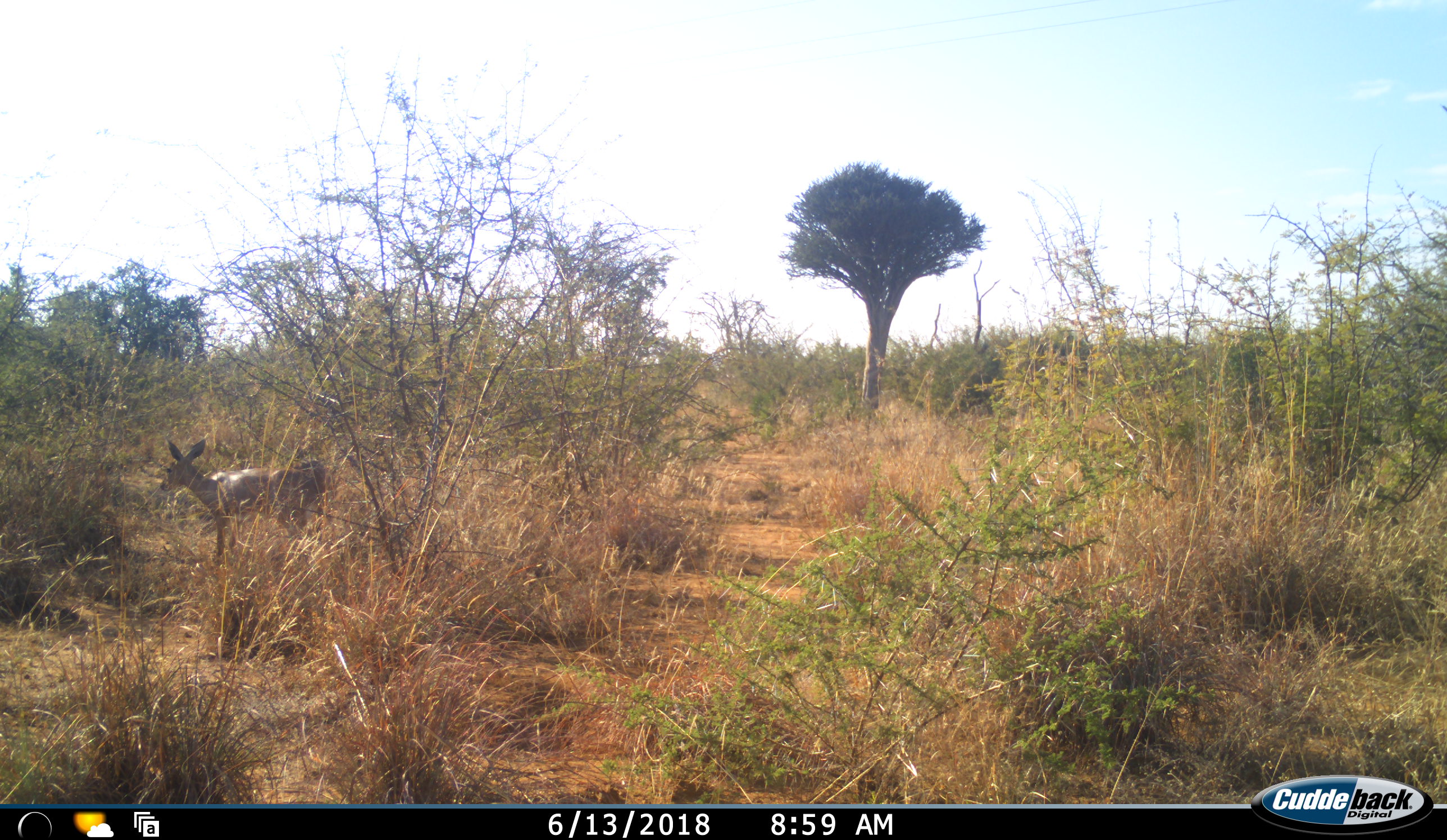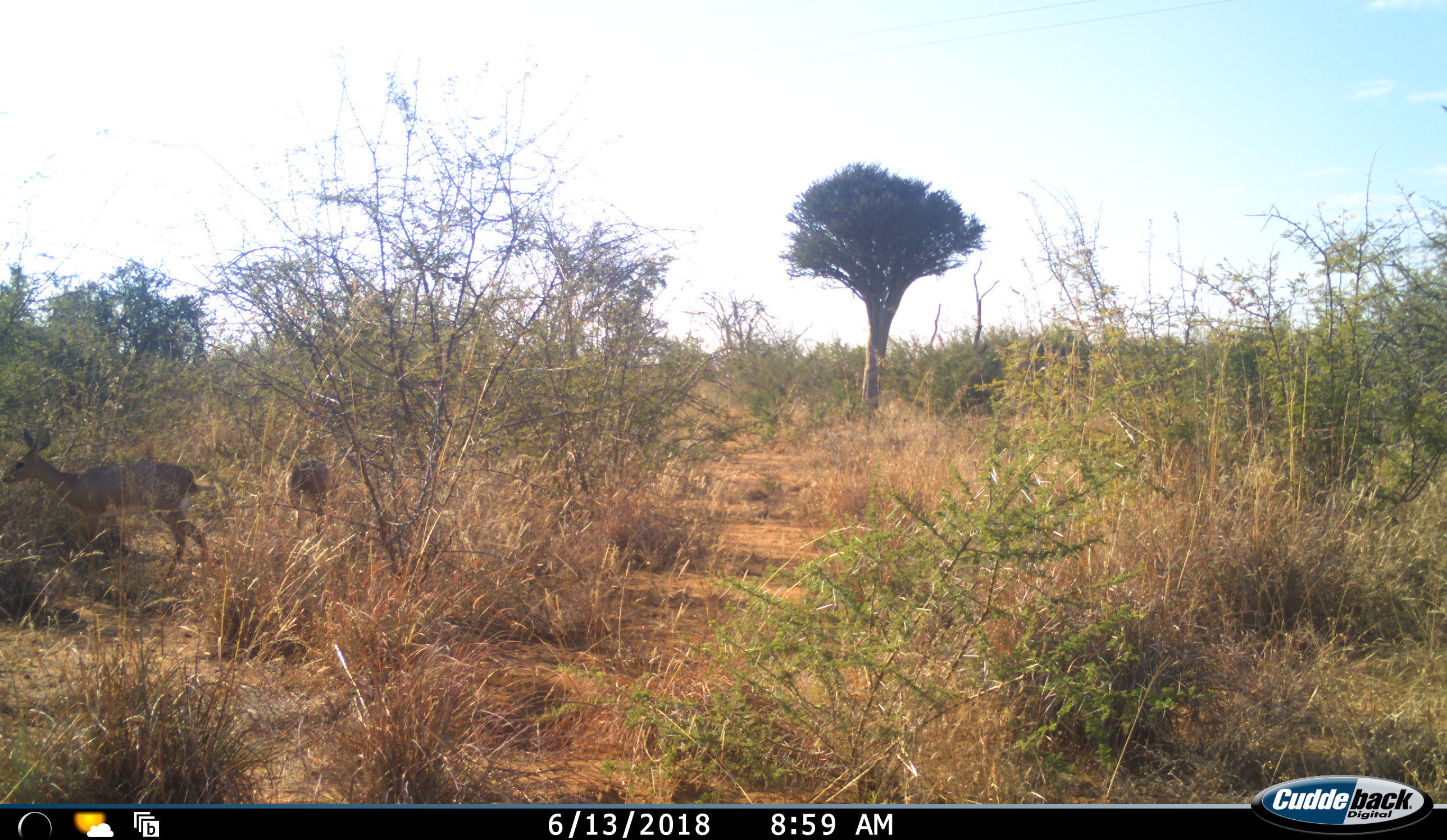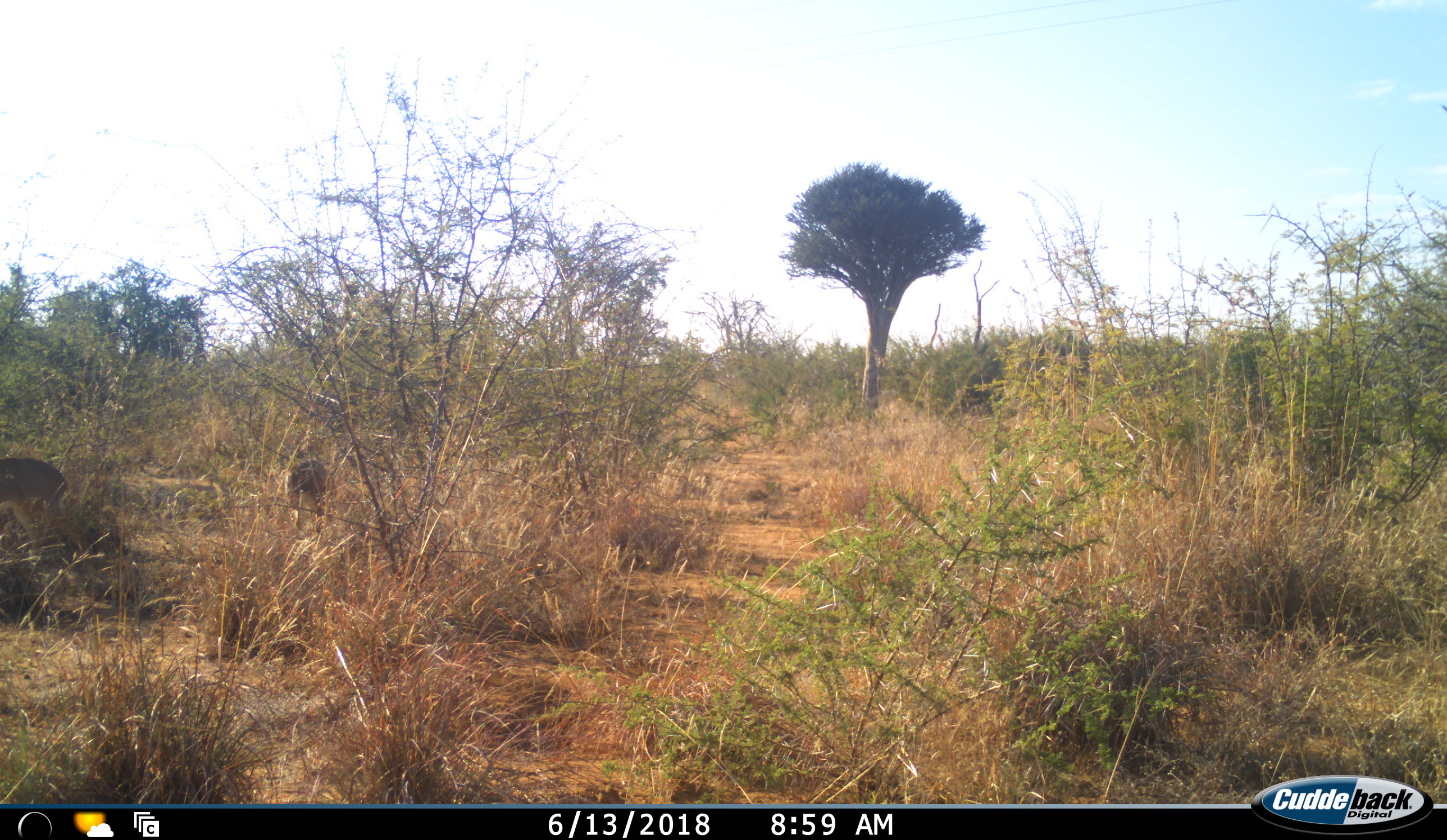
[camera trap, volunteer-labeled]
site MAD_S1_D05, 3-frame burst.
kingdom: Animalia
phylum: Chordata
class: Mammalia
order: Artiodactyla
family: Bovidae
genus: Redunca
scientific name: Redunca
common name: reedbuck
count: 2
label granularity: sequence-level